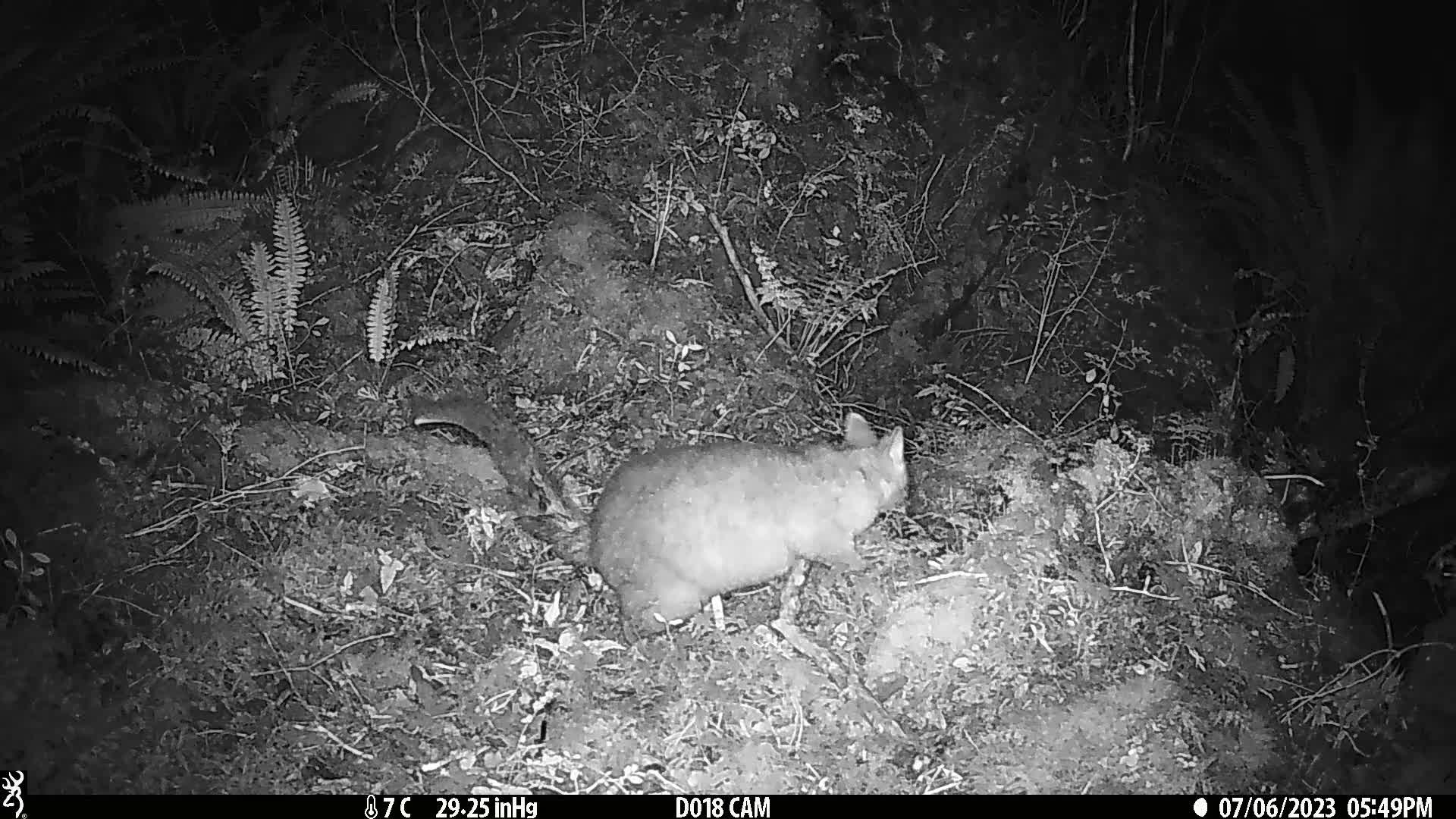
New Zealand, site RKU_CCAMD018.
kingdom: Animalia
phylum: Chordata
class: Mammalia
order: Diprotodontia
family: Phalangeridae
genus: Trichosurus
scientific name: Trichosurus vulpecula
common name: common brushtail possum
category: possum